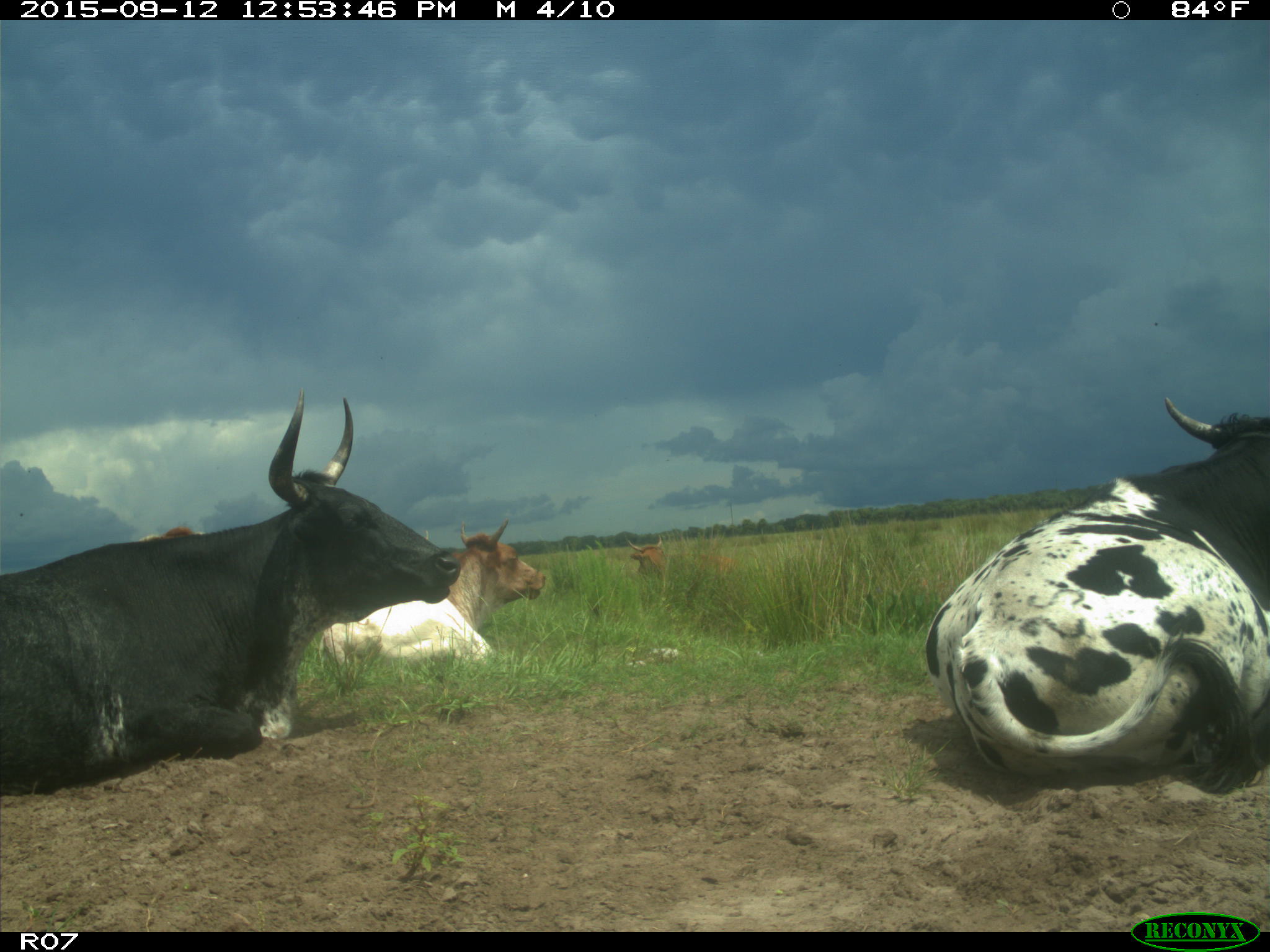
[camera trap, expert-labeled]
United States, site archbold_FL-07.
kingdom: Animalia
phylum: Chordata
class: Mammalia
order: Artiodactyla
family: Bovidae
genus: Bos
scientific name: Bos taurus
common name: domestic cow